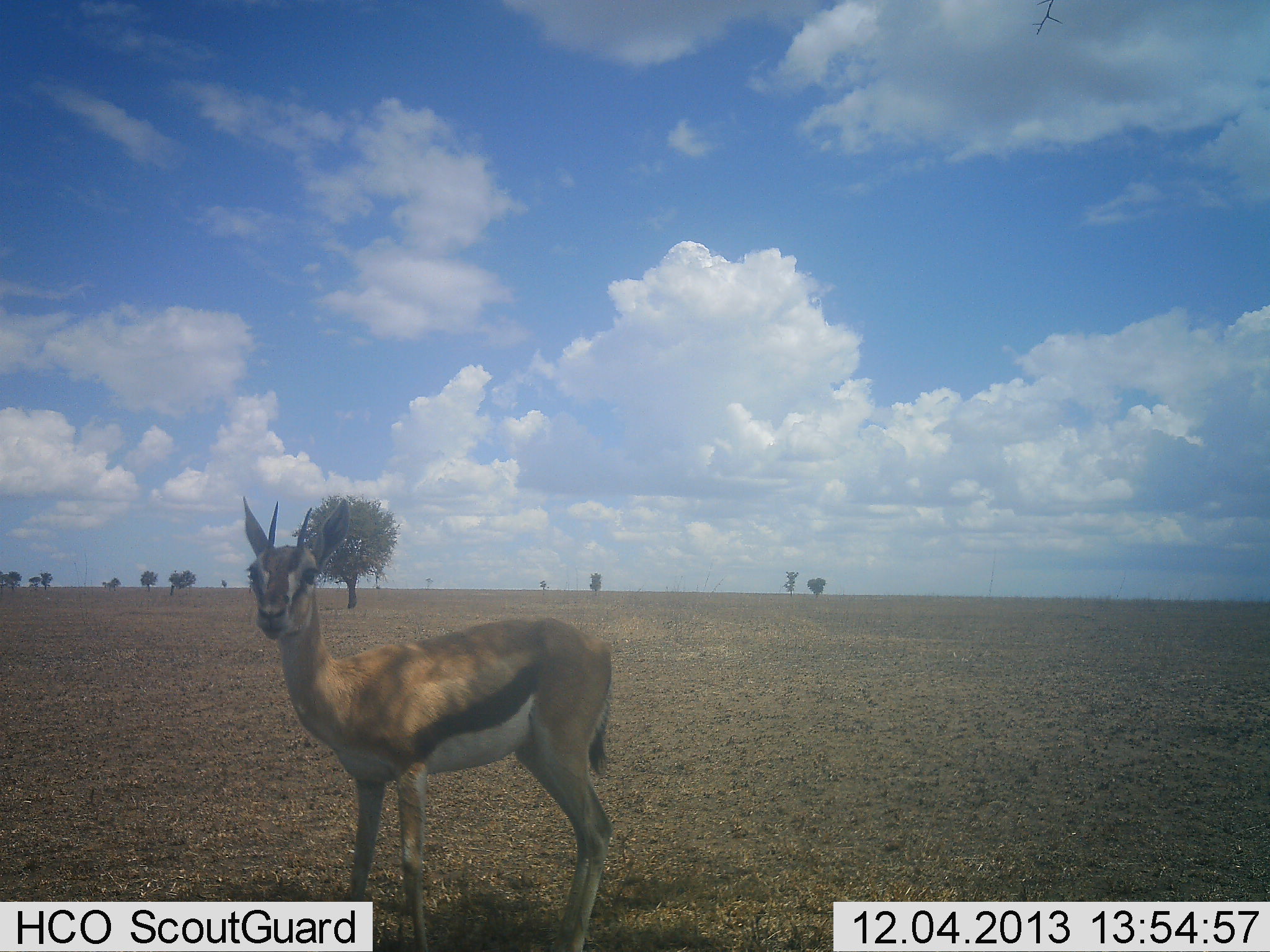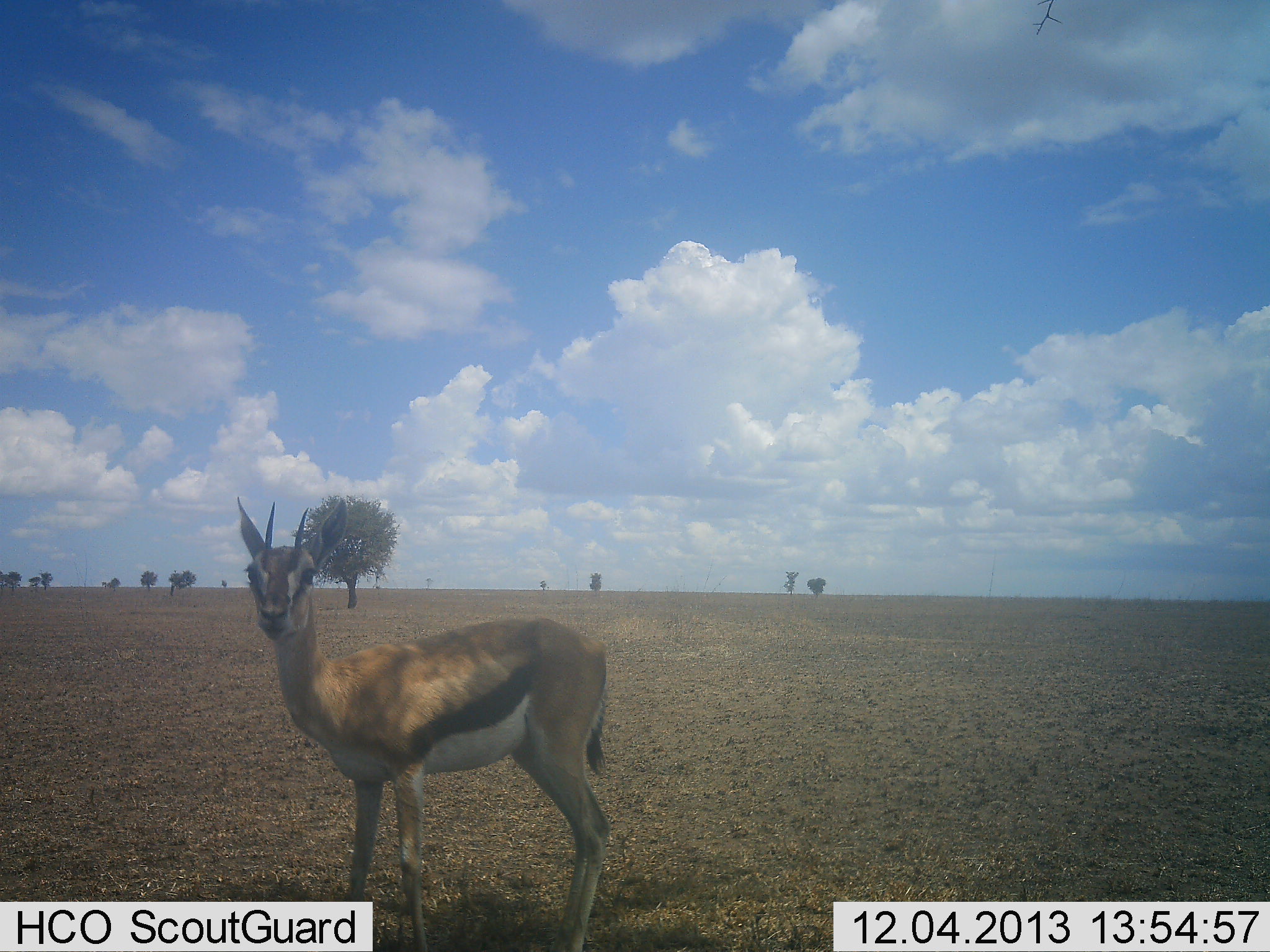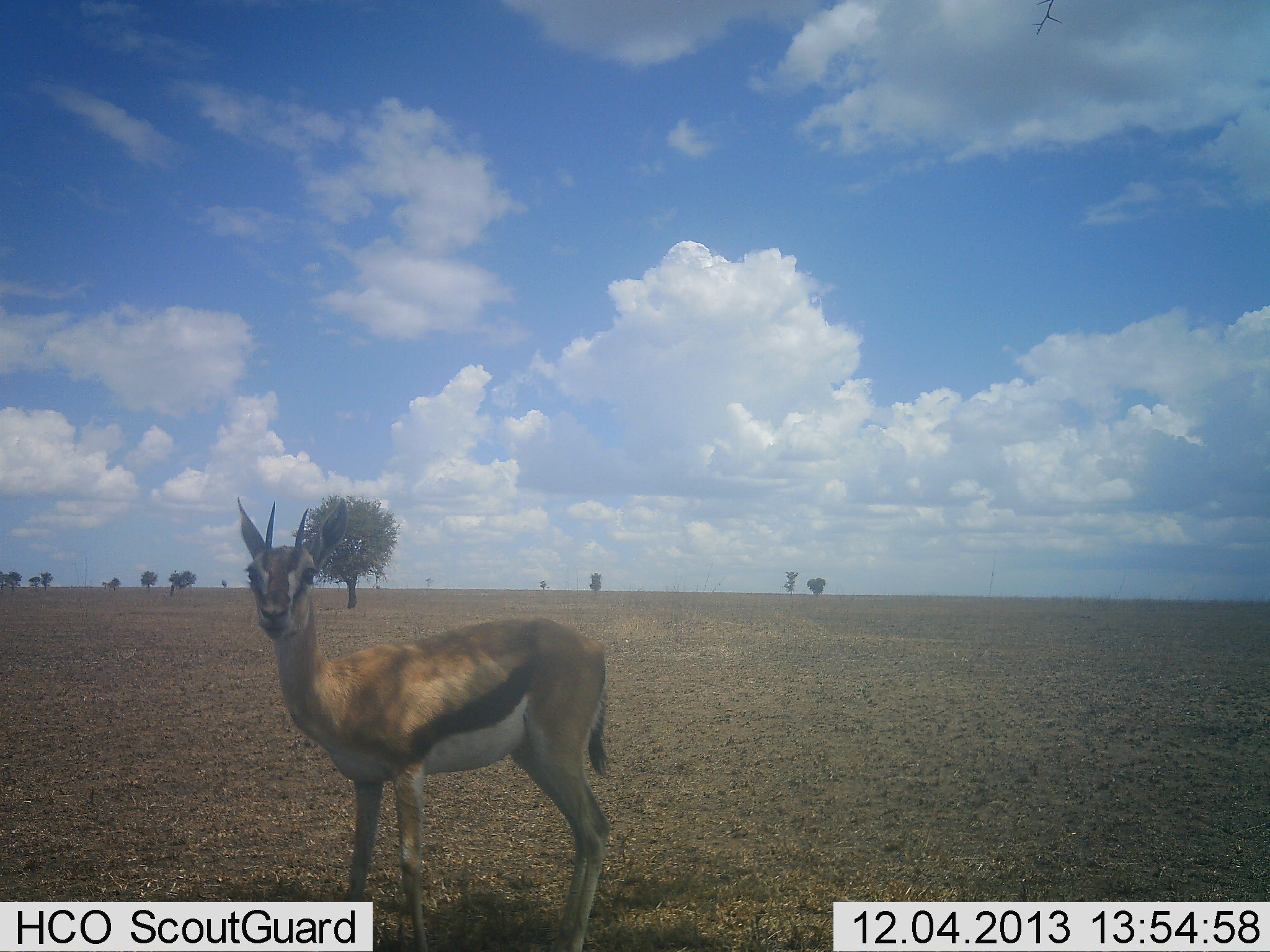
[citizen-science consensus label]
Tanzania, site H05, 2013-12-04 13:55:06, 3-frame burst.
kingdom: Animalia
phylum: Chordata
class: Mammalia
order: Artiodactyla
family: Bovidae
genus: Eudorcas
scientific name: Eudorcas thomsonii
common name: thomson's gazelle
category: gazellethomsons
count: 1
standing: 100%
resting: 0%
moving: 0%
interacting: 10%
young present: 0%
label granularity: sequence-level